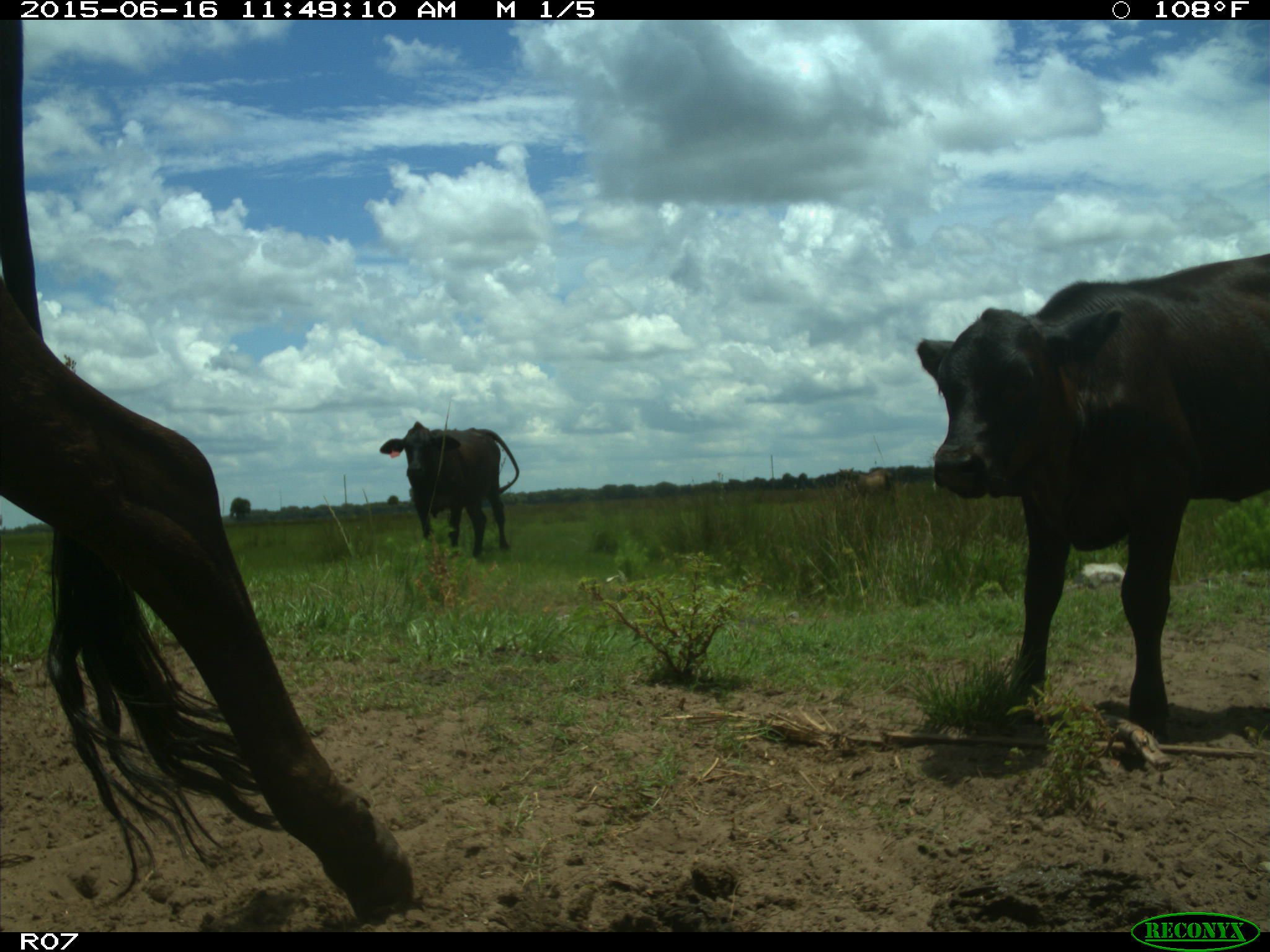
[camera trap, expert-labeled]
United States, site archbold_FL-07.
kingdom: Animalia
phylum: Chordata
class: Mammalia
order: Artiodactyla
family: Bovidae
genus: Bos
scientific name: Bos taurus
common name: domestic cow